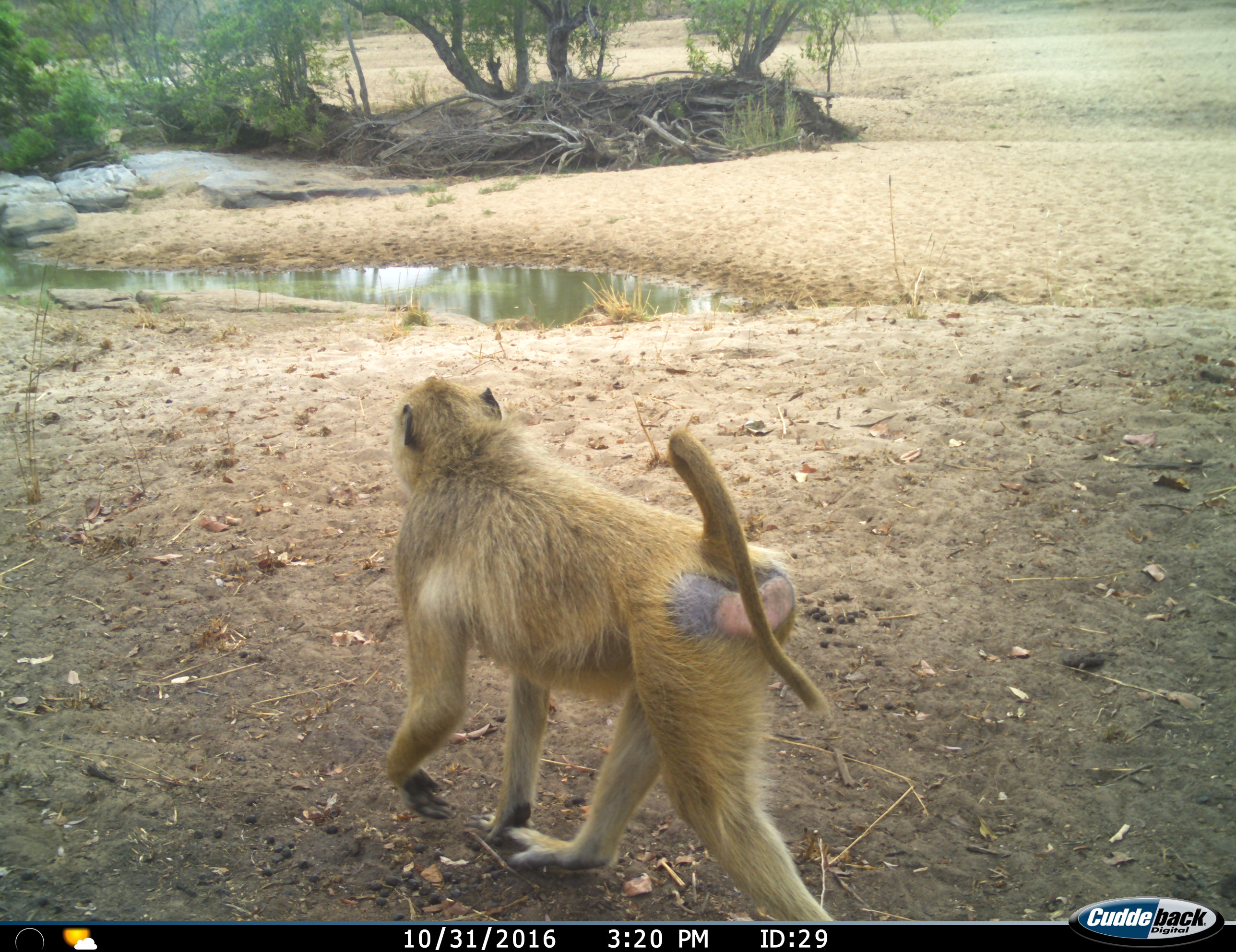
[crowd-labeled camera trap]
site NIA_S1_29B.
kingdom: Animalia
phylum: Chordata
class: Mammalia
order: Primates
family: Cercopithecidae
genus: Papio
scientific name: Papio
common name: baboon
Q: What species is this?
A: Baboon (Papio).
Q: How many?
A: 1.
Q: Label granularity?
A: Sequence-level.